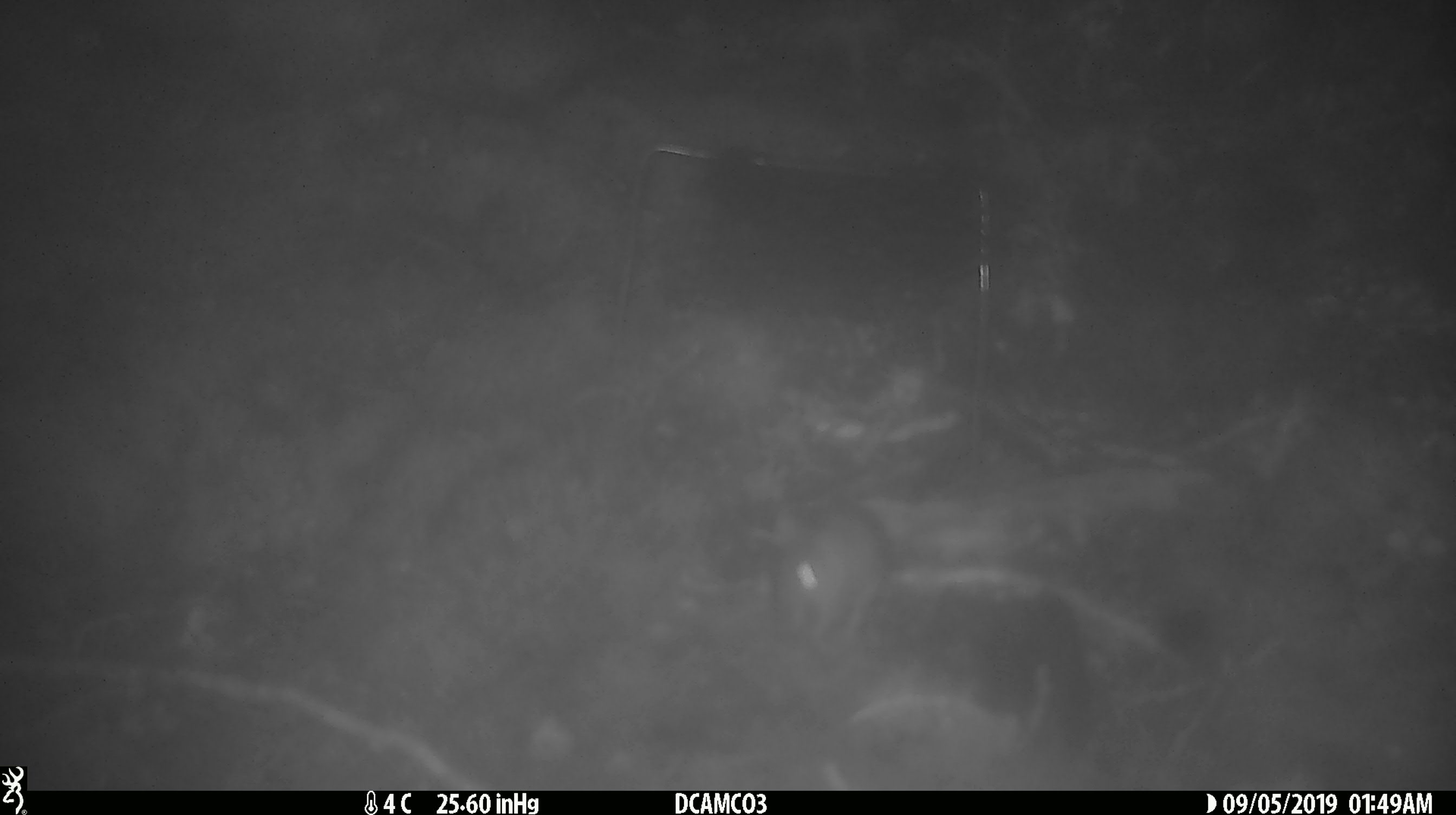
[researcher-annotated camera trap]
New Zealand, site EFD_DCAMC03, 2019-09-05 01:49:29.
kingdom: Animalia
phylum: Chordata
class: Mammalia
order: Rodentia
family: Muridae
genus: Mus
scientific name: Mus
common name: mouse